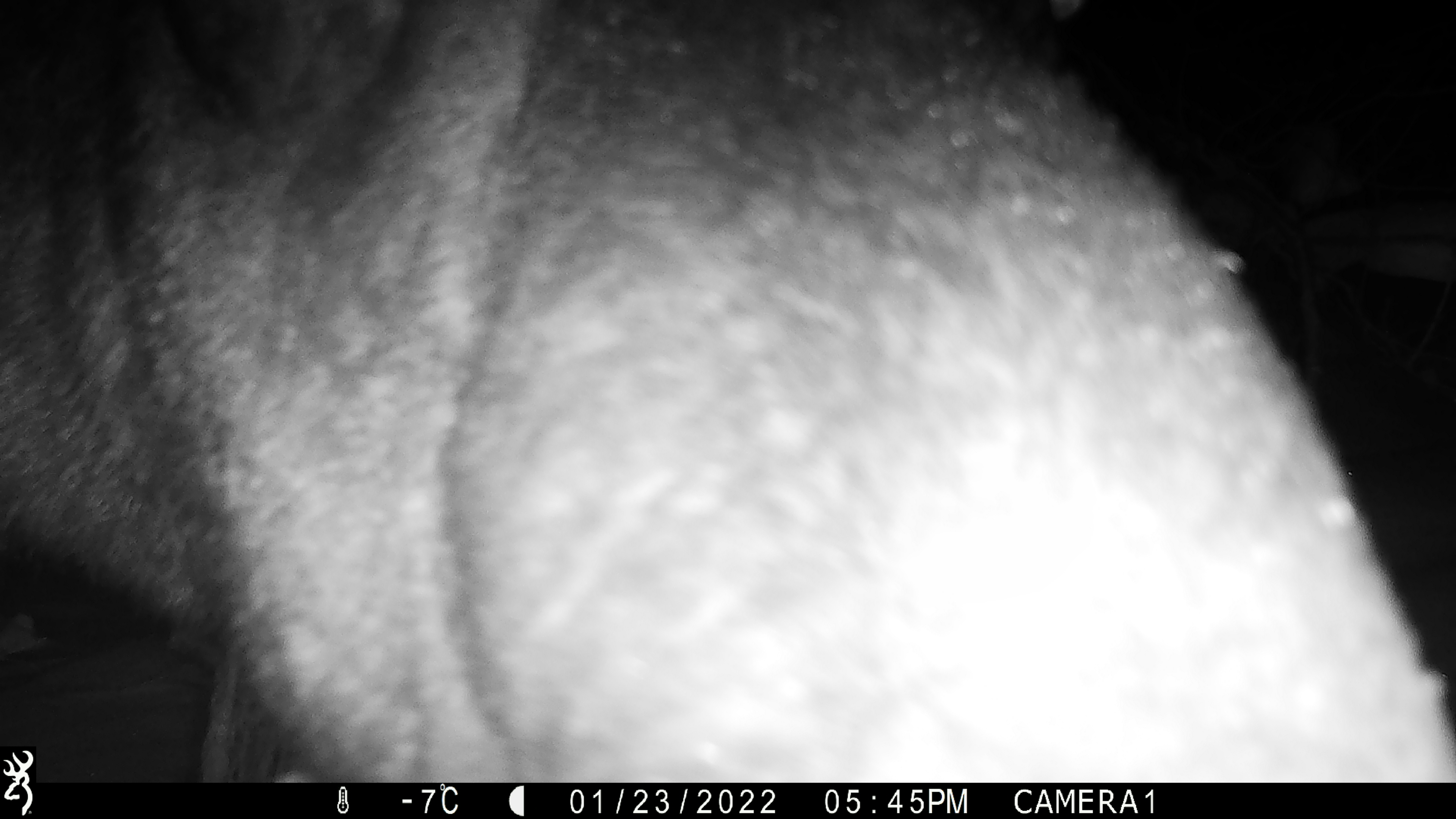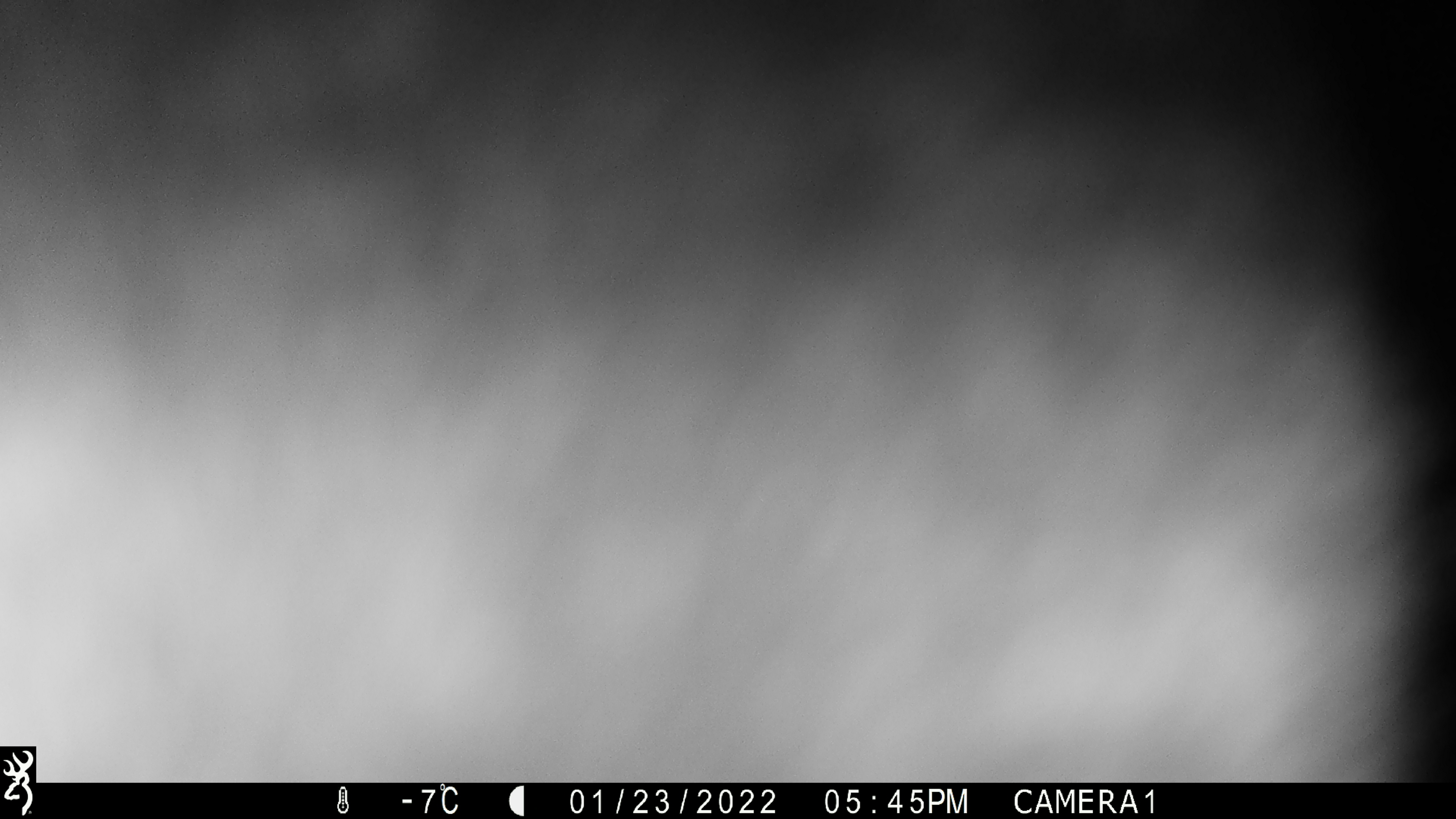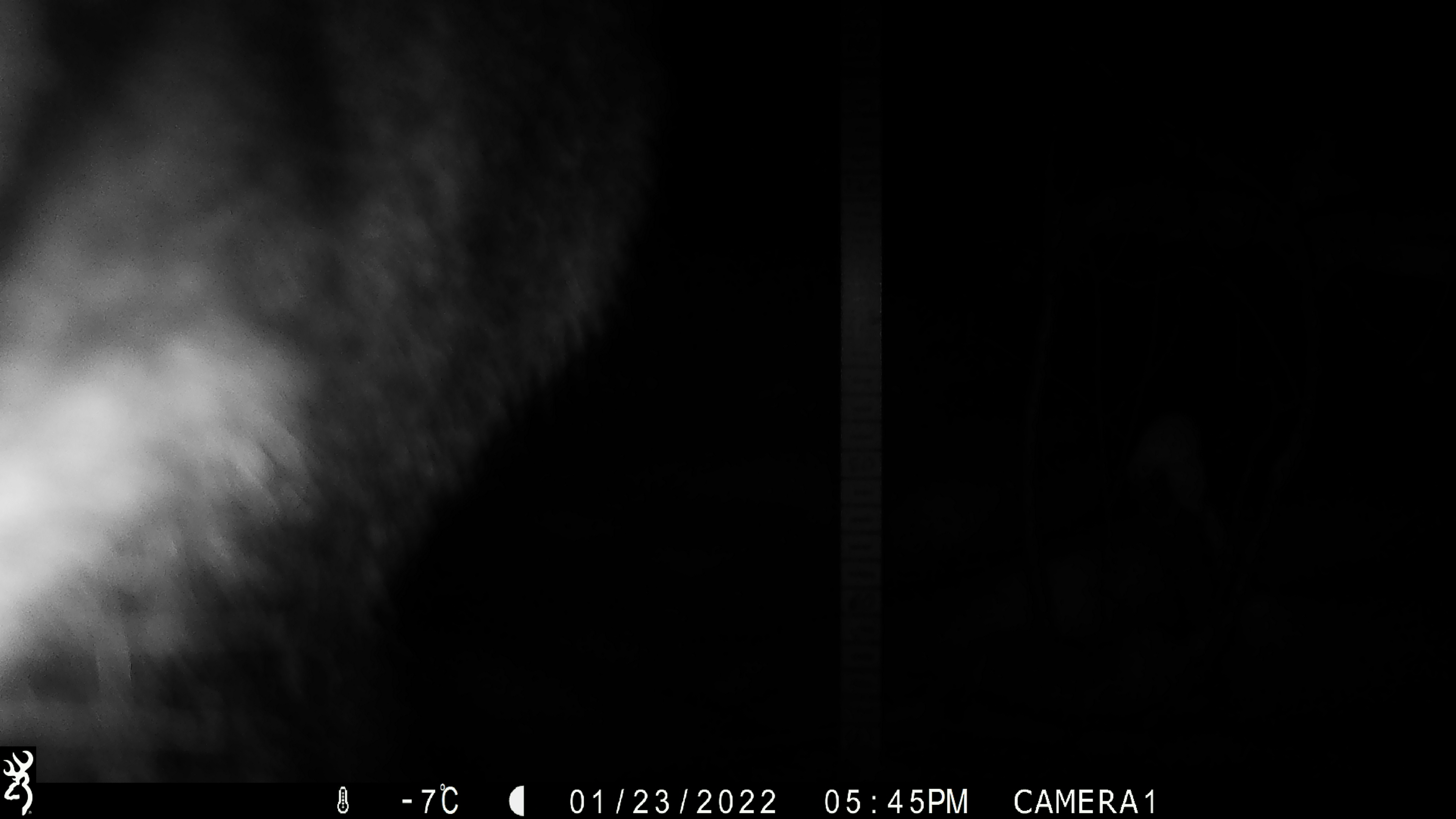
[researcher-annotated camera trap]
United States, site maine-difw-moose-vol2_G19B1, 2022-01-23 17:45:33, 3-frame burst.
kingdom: Animalia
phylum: Chordata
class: Mammalia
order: Artiodactyla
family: Cervidae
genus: Alces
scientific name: Alces alces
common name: moose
Moose (Alces alces).